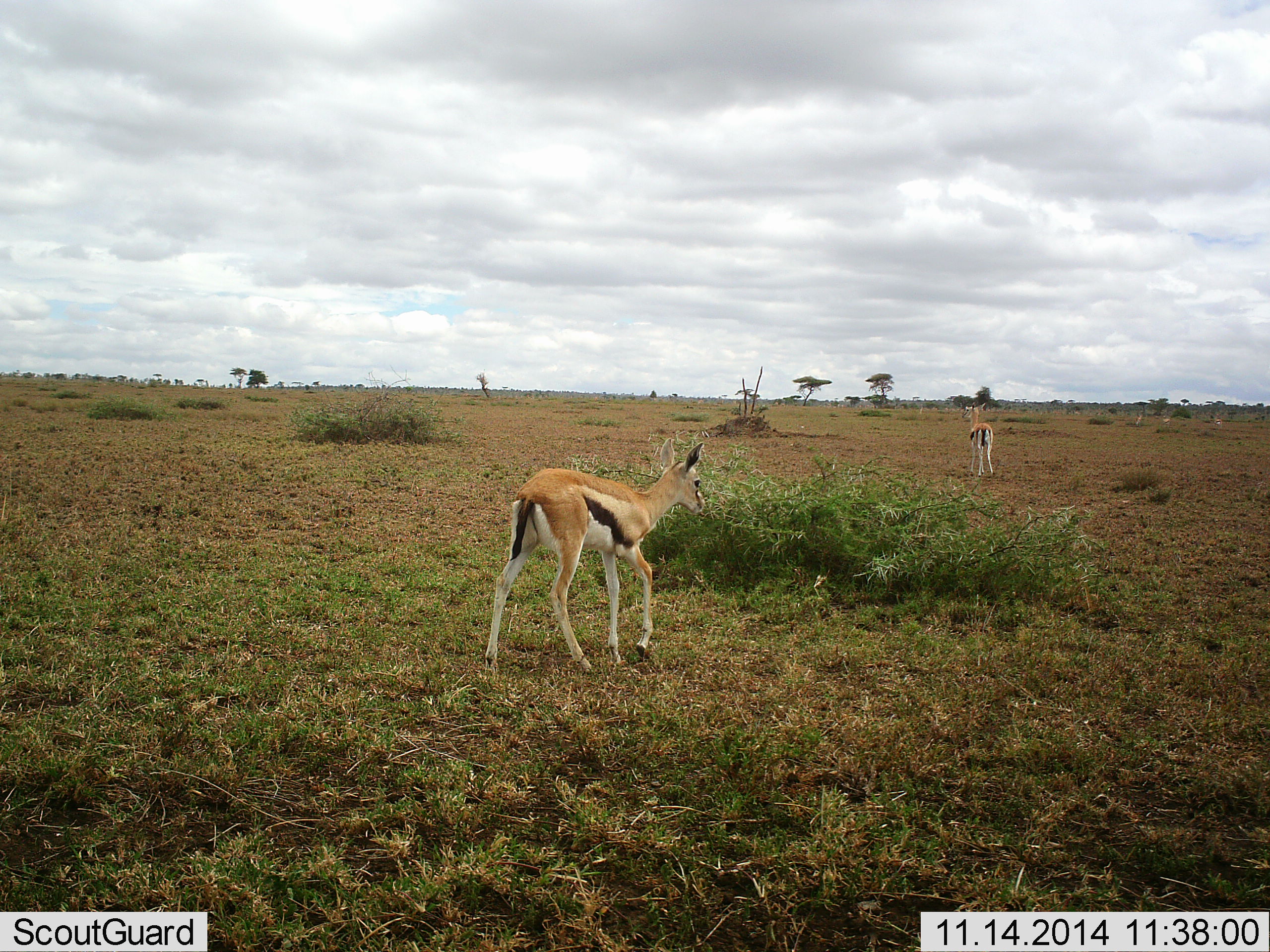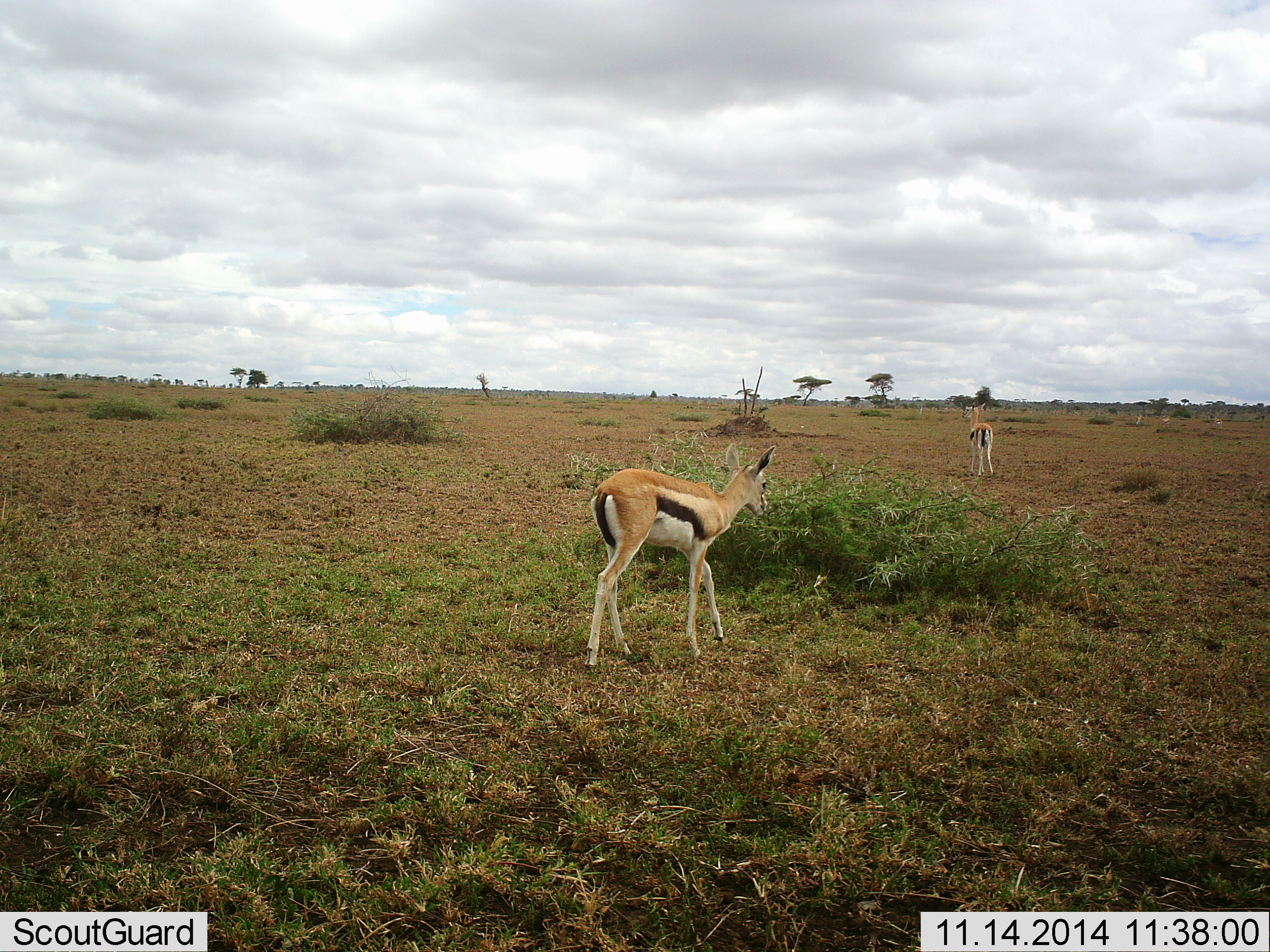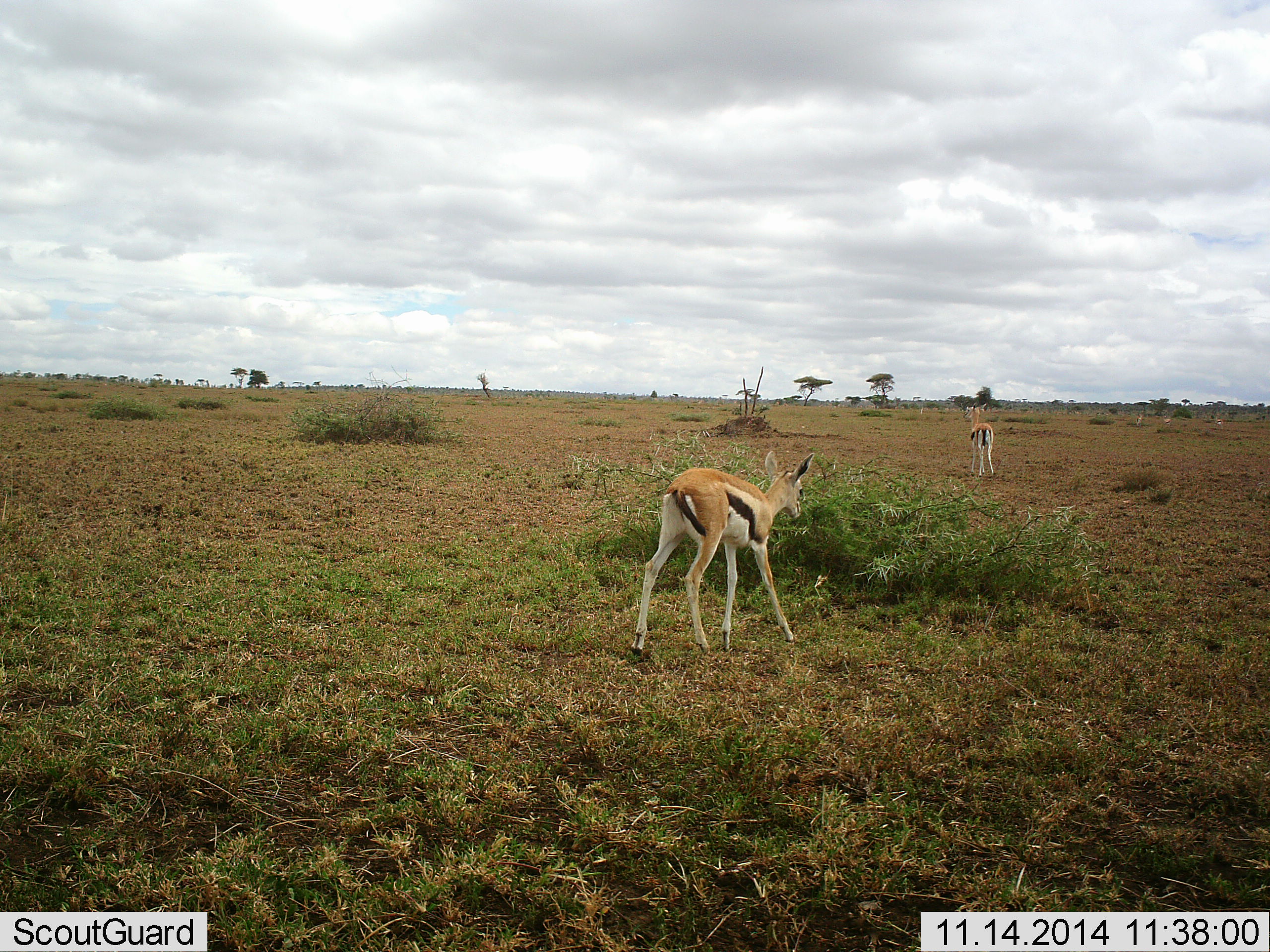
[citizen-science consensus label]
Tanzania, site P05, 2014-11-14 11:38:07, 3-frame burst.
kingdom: Animalia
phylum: Chordata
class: Mammalia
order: Artiodactyla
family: Bovidae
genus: Eudorcas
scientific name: Eudorcas thomsonii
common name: thomson's gazelle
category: gazellethomsons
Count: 2.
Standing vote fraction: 70%.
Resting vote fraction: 0%.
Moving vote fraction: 90%.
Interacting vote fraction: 0%.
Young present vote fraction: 10%.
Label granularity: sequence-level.